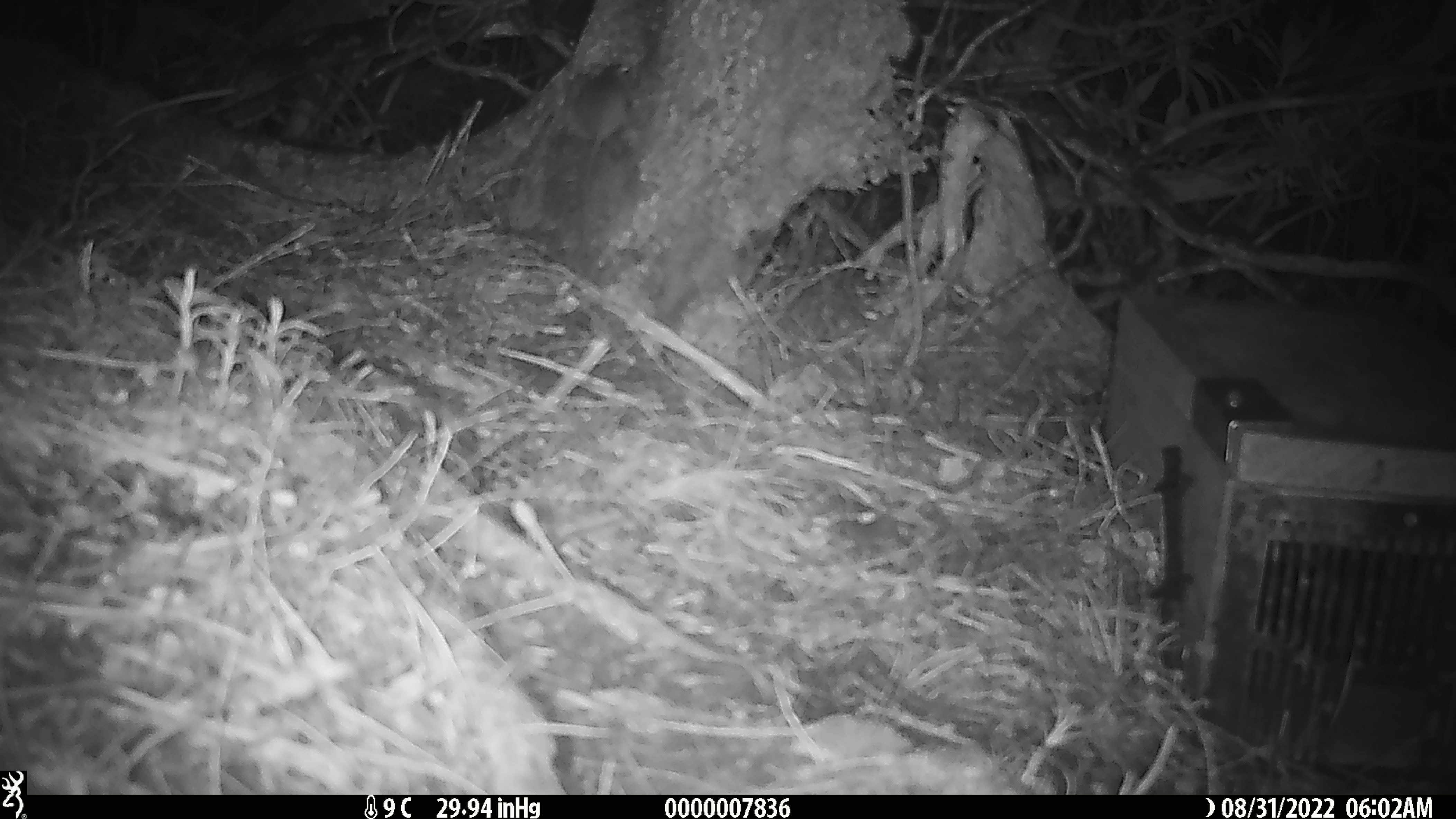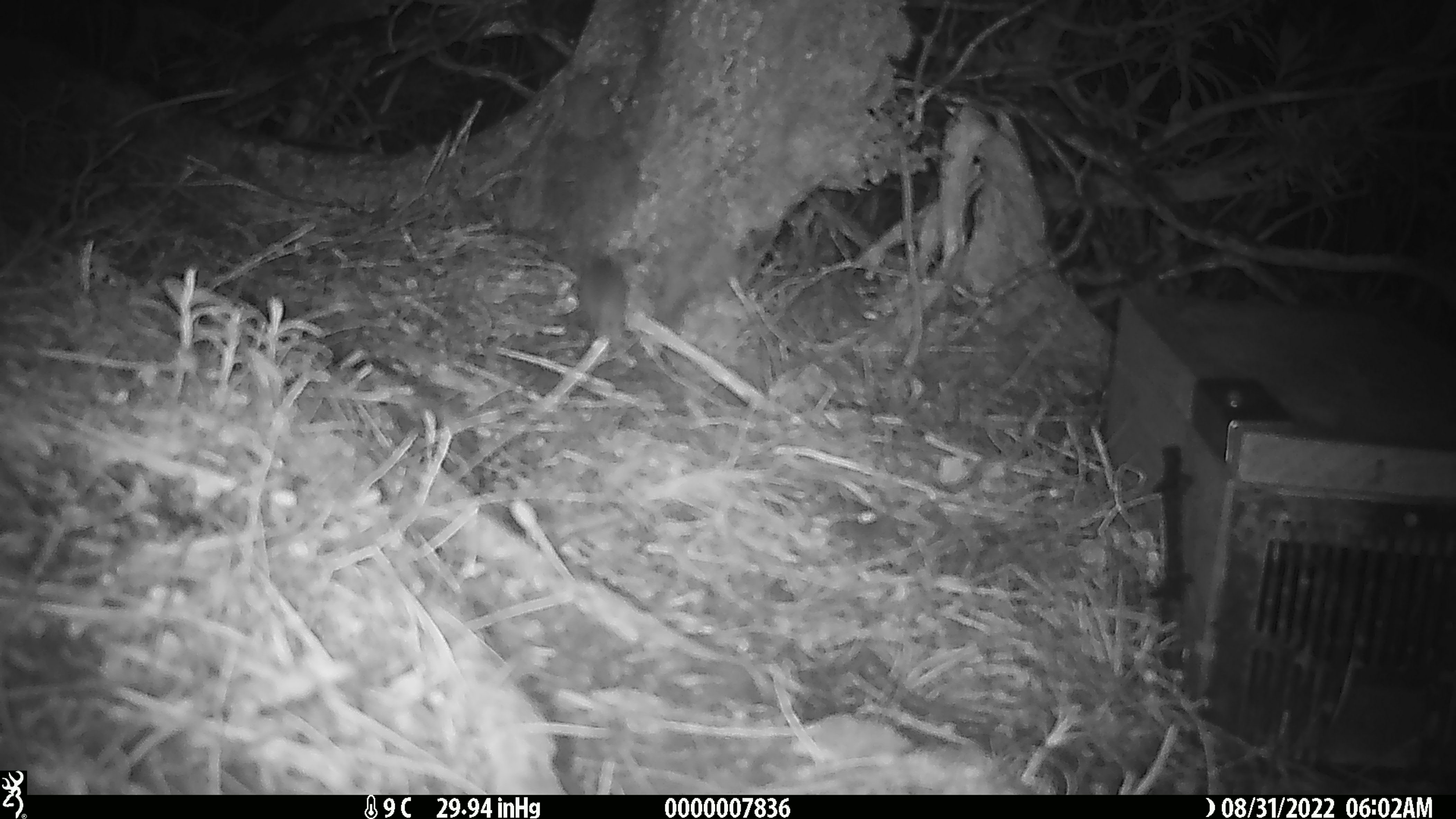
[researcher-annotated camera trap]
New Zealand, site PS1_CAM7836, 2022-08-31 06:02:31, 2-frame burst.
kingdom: Animalia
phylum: Chordata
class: Mammalia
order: Rodentia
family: Muridae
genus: Mus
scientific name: Mus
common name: mouse